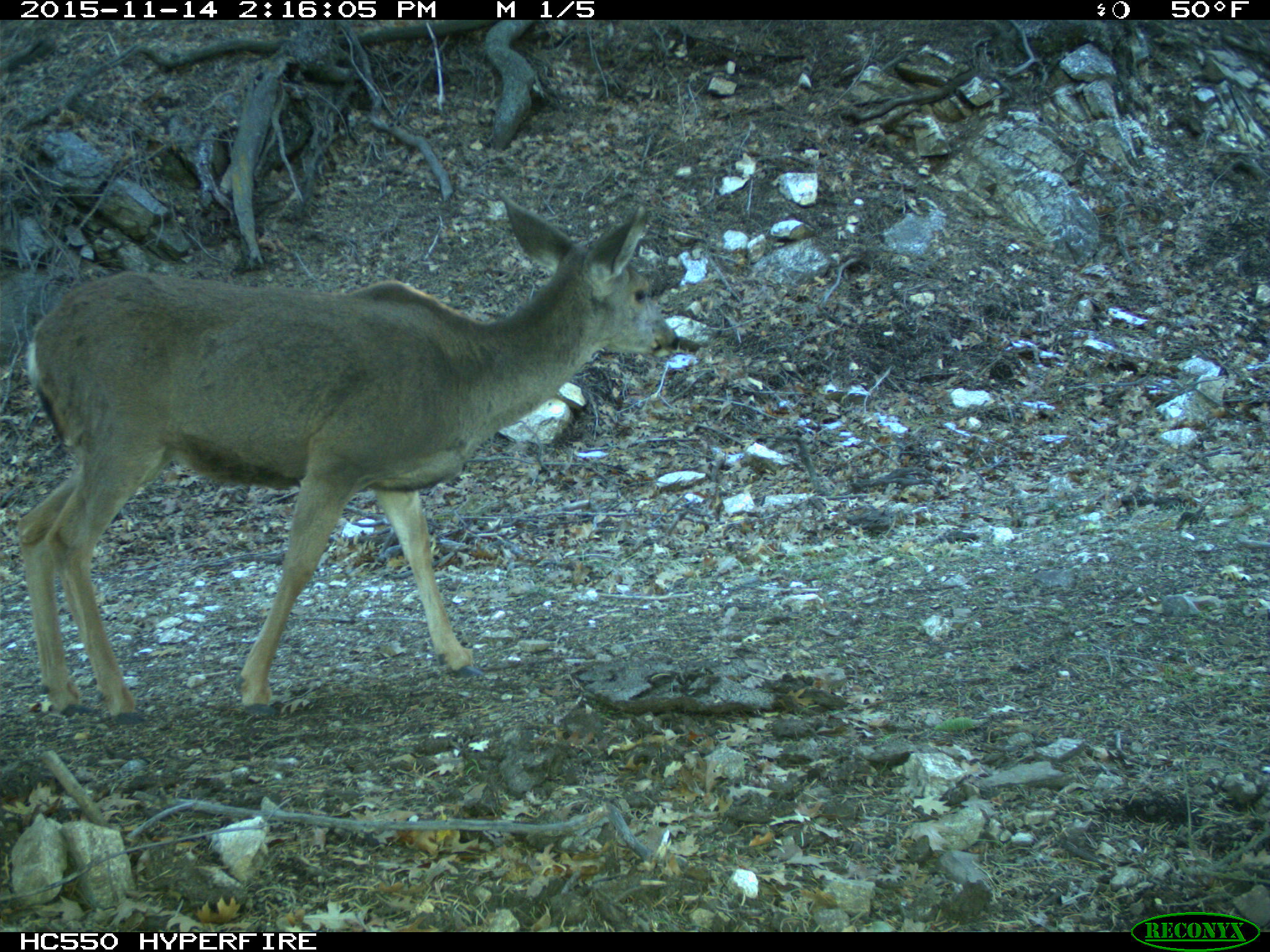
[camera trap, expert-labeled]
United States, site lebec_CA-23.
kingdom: Animalia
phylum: Chordata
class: Mammalia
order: Artiodactyla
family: Cervidae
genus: Odocoileus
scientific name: Odocoileus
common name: deer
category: unidentified deer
Unidentified deer (deer) (Odocoileus).